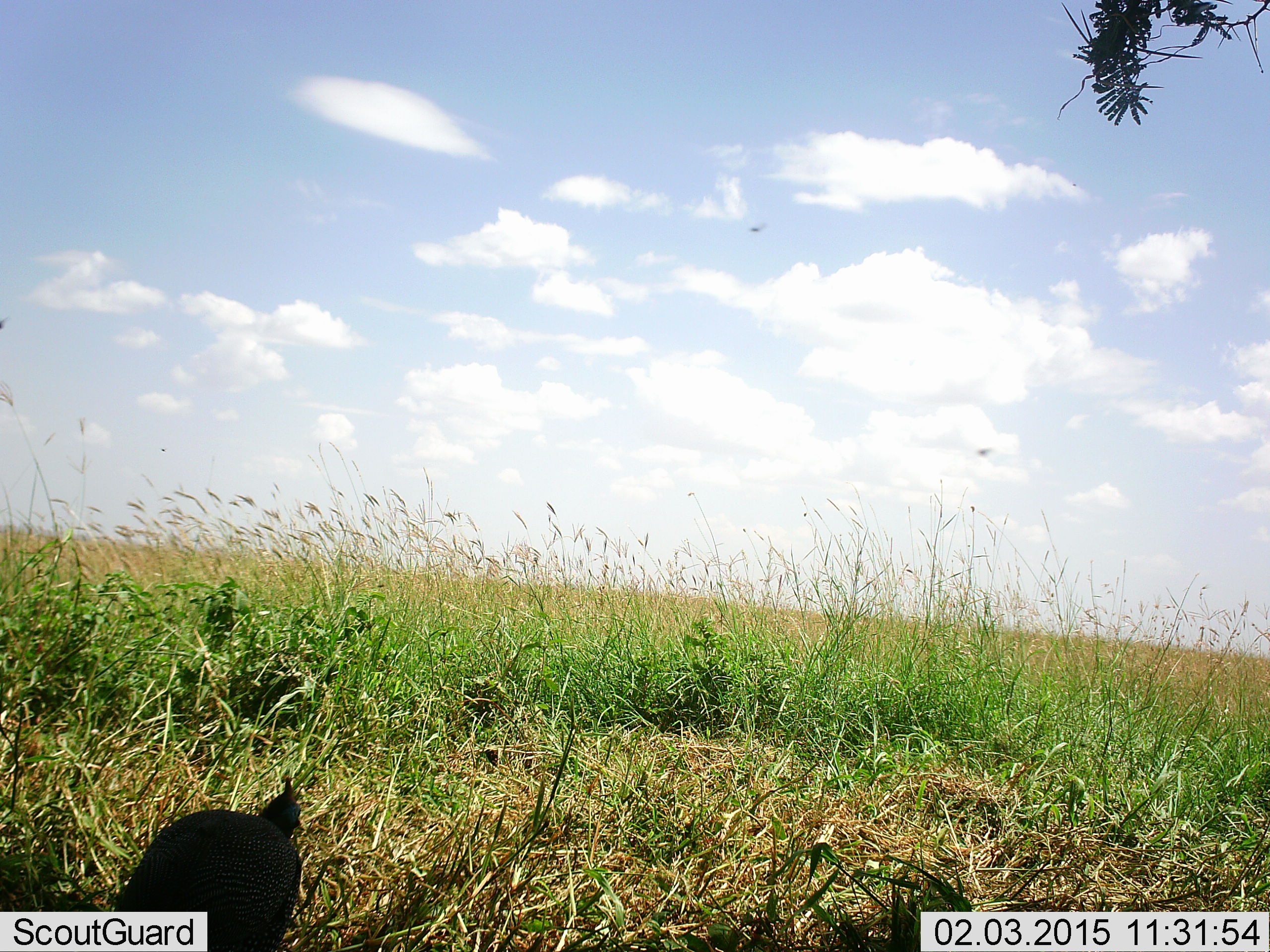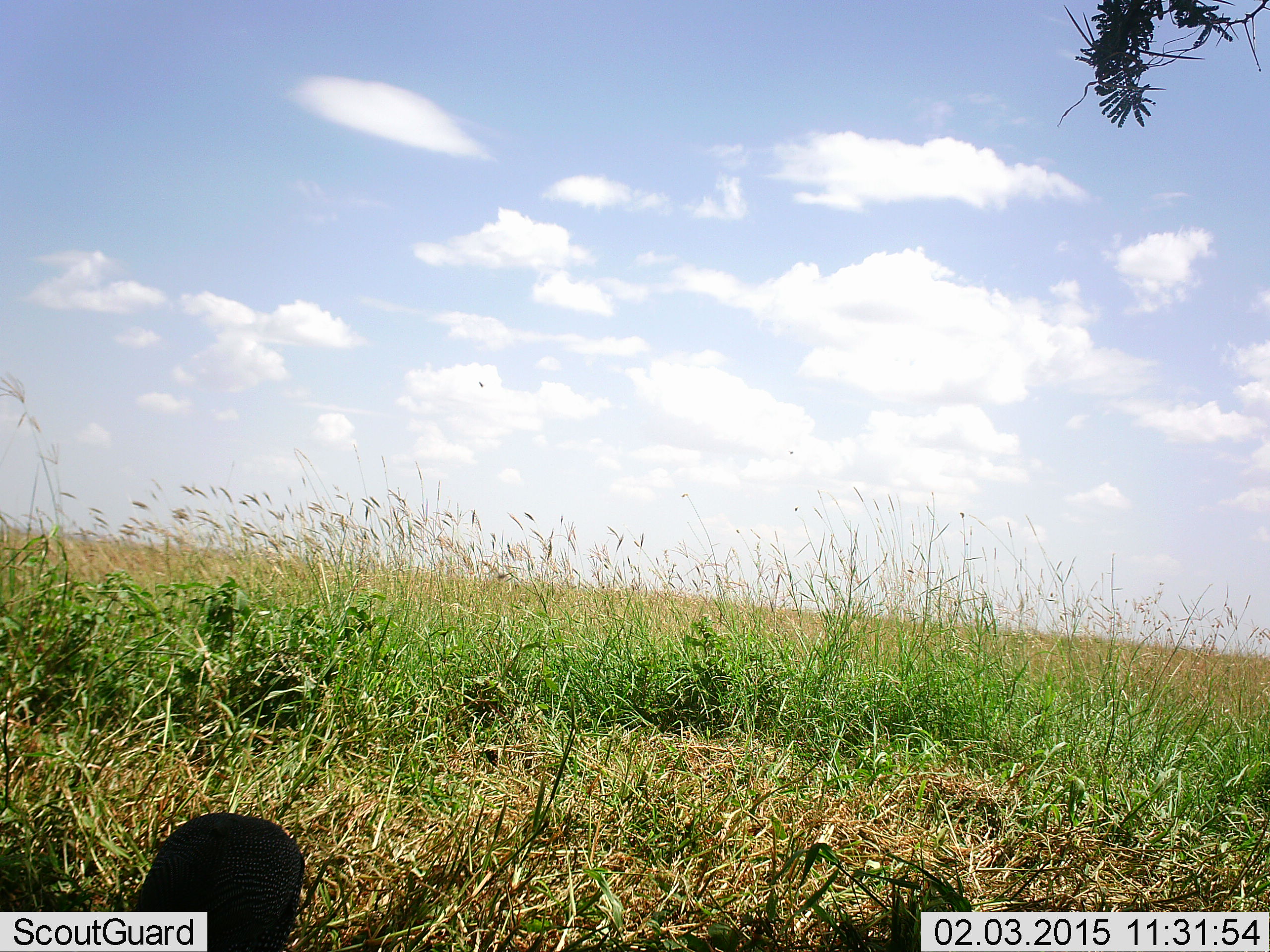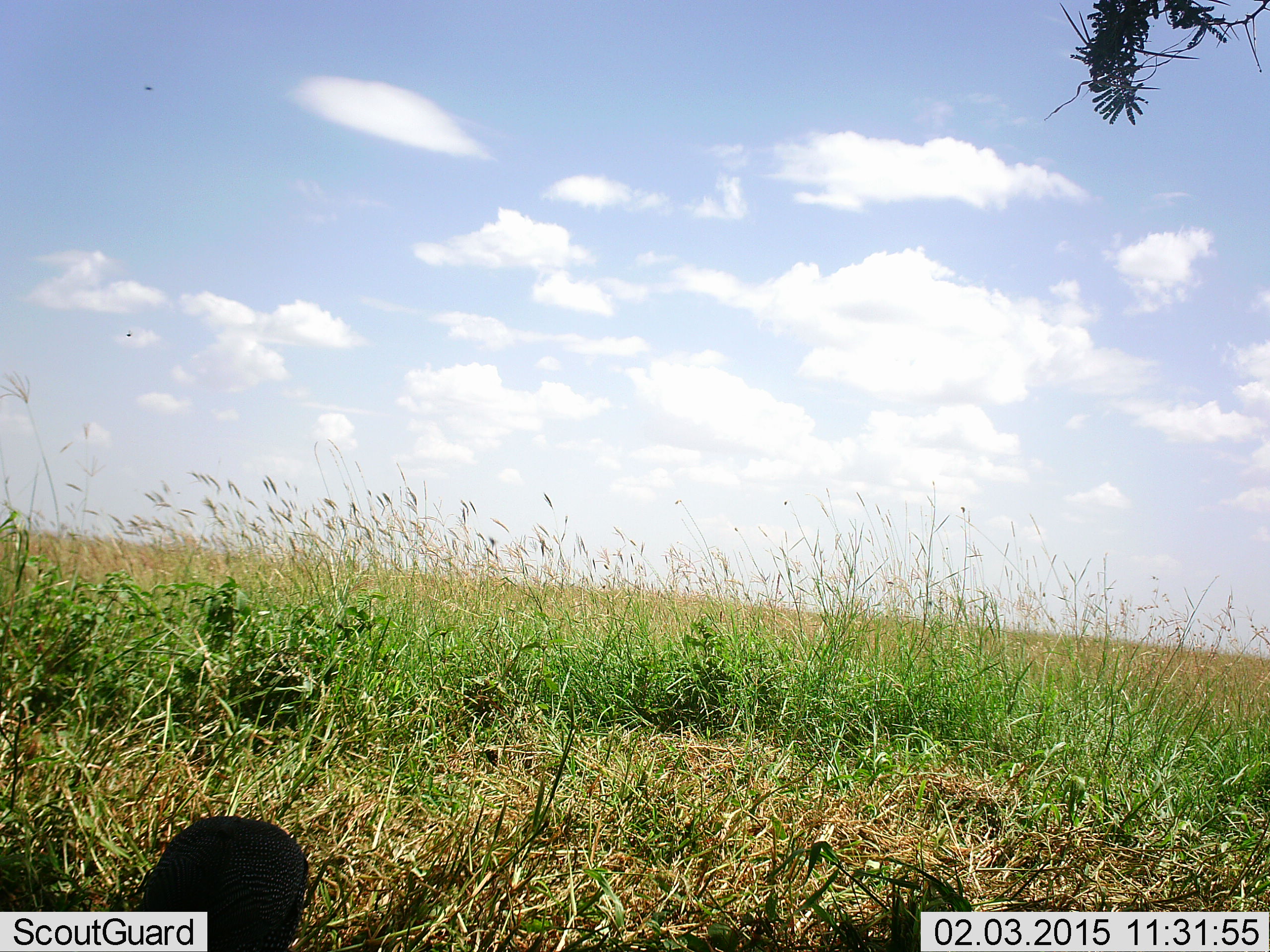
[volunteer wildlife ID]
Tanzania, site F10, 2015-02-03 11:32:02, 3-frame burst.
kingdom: Animalia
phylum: Chordata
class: Aves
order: Galliformes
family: Numididae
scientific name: Numididae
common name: guinea fowl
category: guineafowl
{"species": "guineafowl (guinea fowl) (Numididae)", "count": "1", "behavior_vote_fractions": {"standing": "0%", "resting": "0%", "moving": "0%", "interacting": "0%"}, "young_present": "0%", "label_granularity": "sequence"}